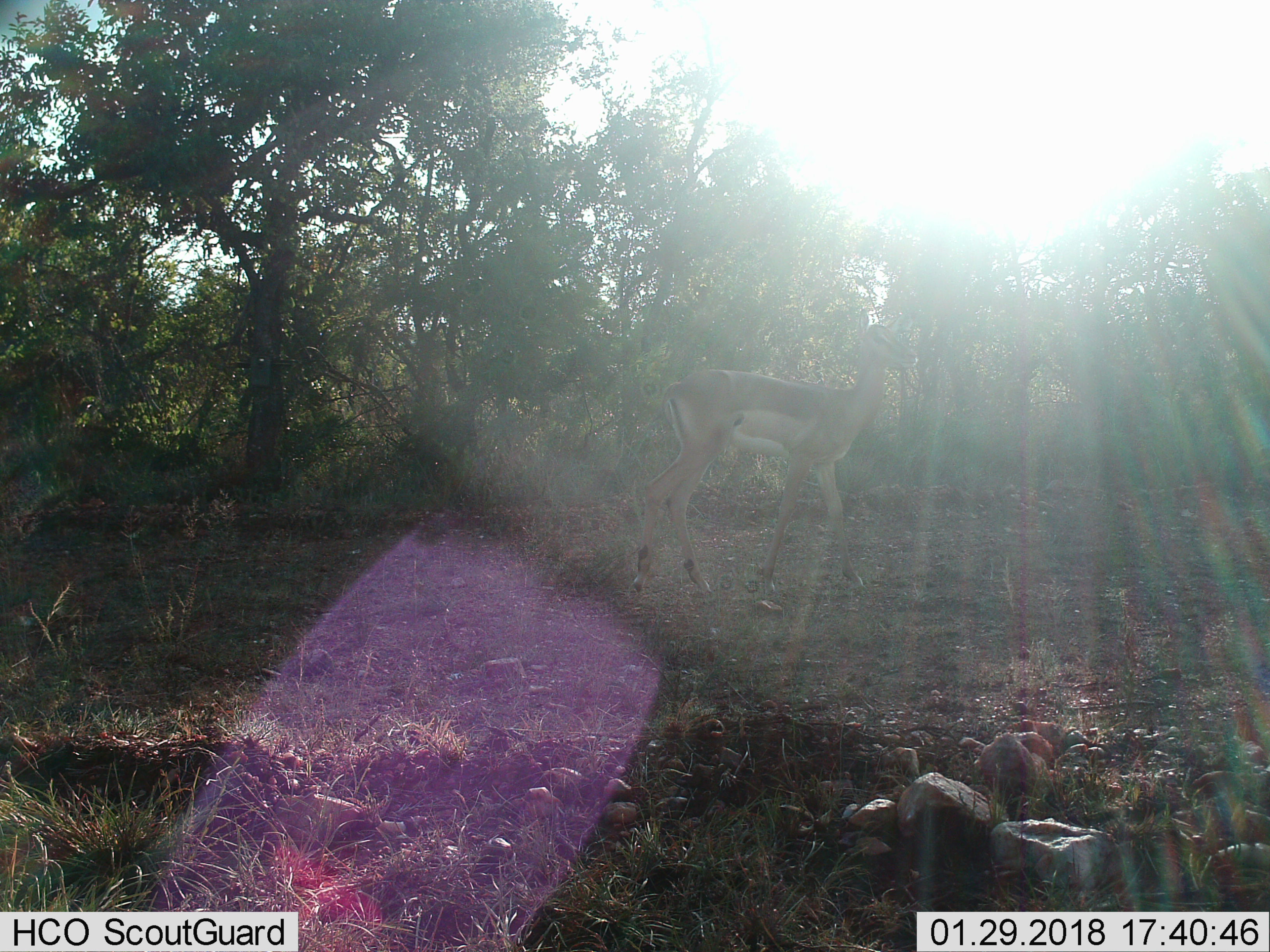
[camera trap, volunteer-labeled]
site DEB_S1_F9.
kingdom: Animalia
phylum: Chordata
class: Mammalia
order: Artiodactyla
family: Bovidae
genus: Aepyceros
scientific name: Aepyceros melampus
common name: impala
Impala (Aepyceros melampus), count 1. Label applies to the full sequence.